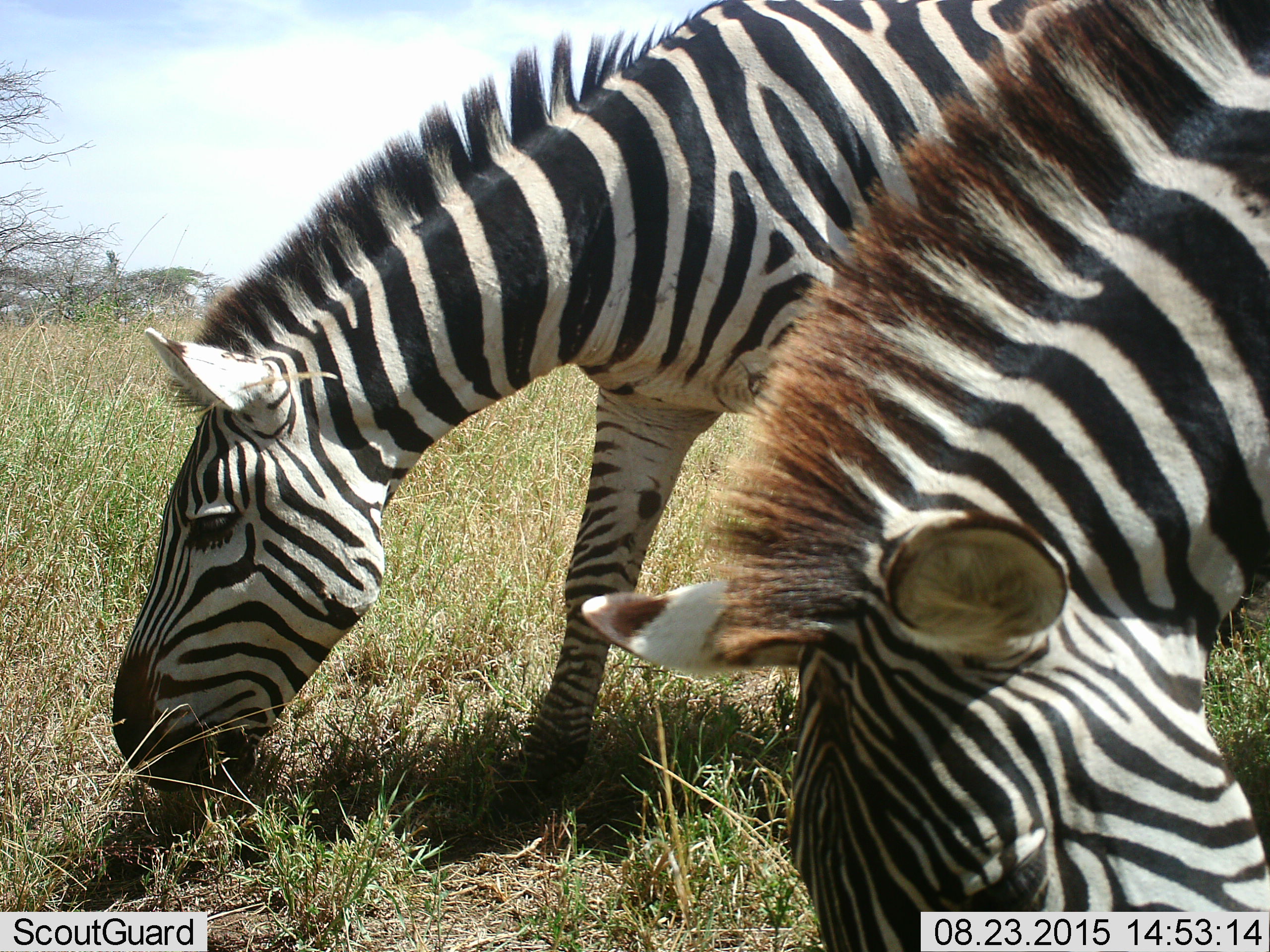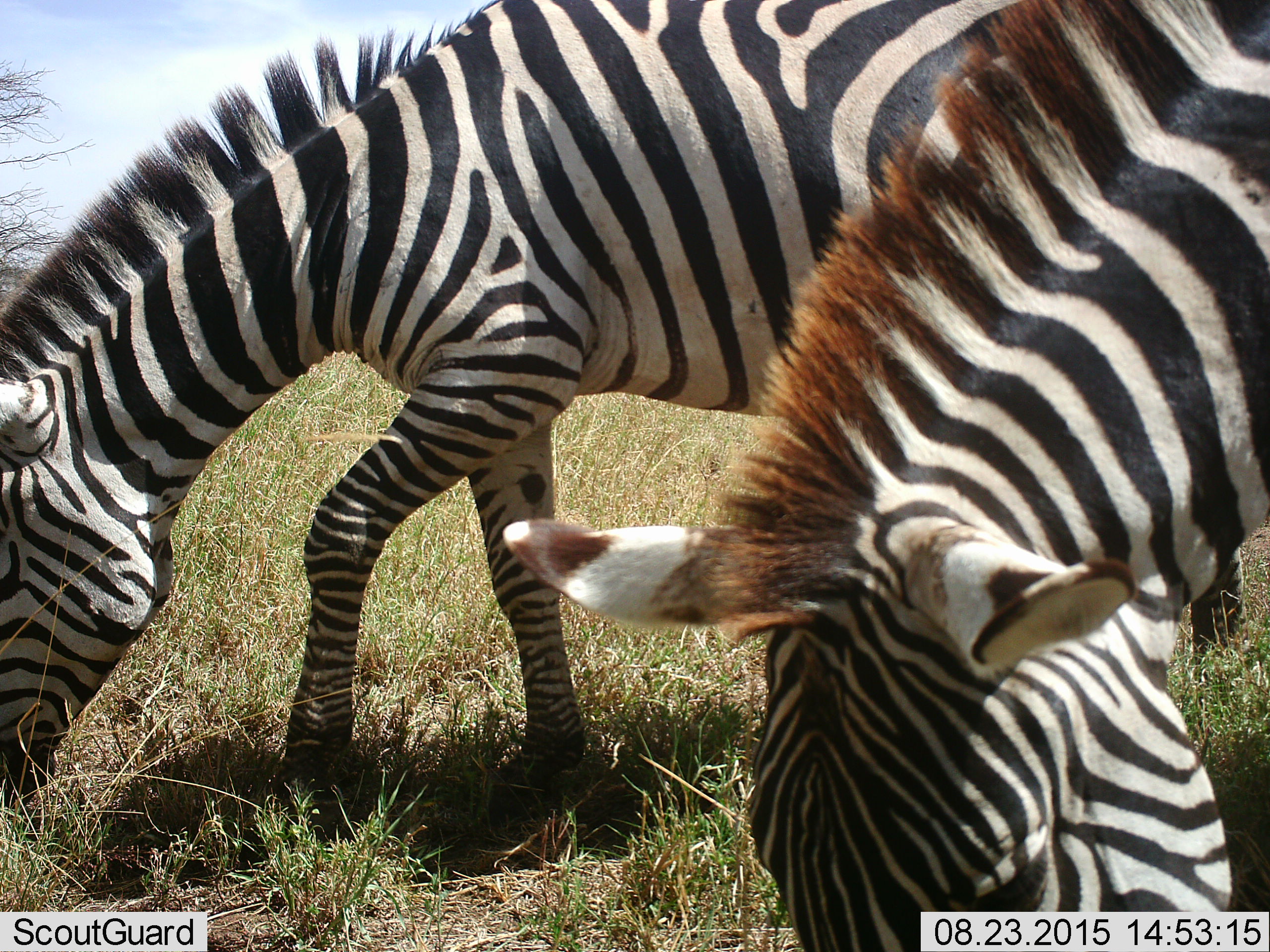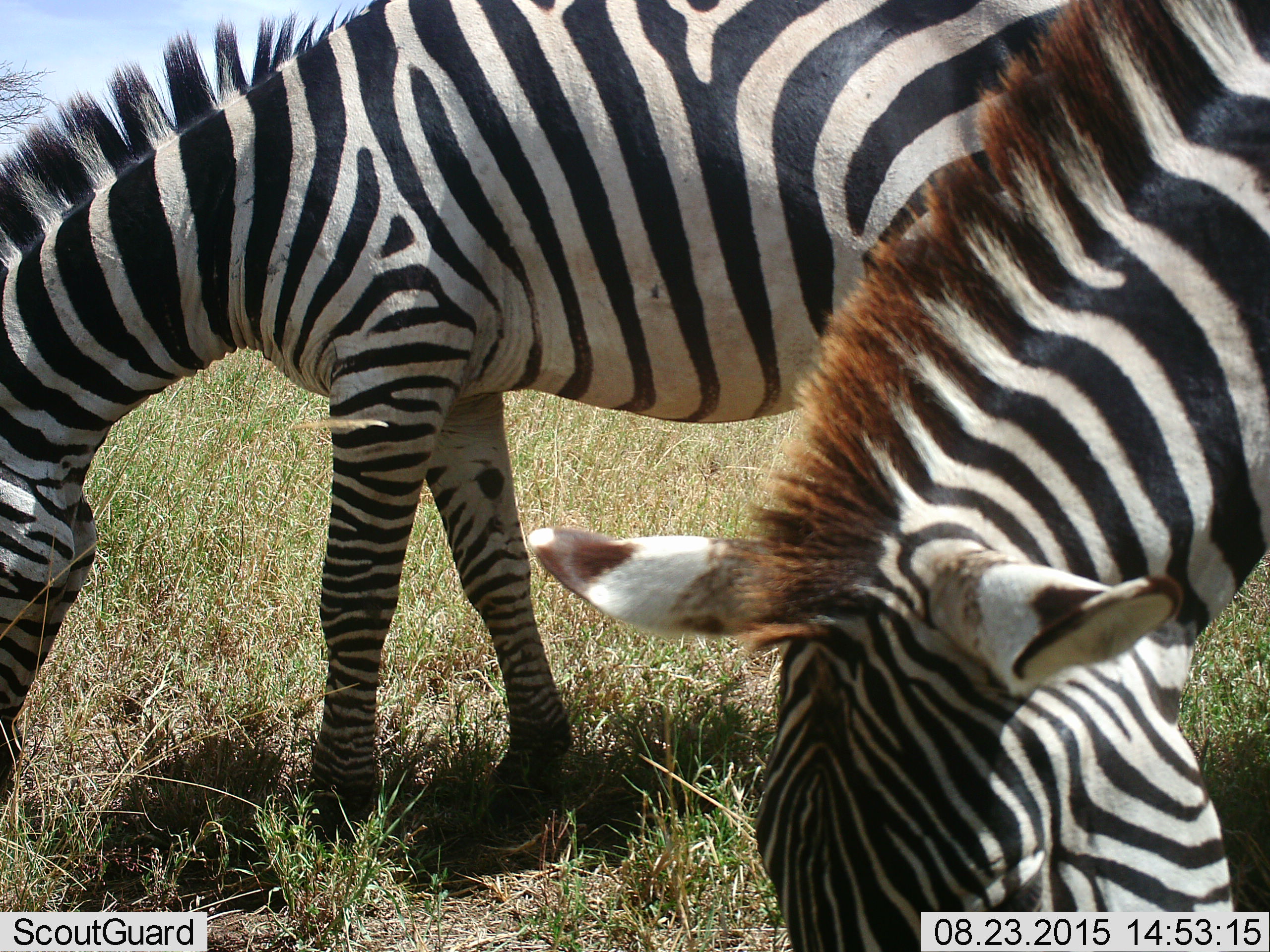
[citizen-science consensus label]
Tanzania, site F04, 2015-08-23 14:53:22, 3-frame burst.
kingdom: Animalia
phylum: Chordata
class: Mammalia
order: Perissodactyla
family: Equidae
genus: Equus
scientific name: Equus quagga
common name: plains zebra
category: zebra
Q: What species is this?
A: Zebra (plains zebra) (Equus quagga).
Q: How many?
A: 2.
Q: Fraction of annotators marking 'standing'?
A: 21%.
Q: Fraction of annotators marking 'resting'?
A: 0%.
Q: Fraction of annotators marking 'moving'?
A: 21%.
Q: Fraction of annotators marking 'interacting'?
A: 0%.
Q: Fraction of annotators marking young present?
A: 5%.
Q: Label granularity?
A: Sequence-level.